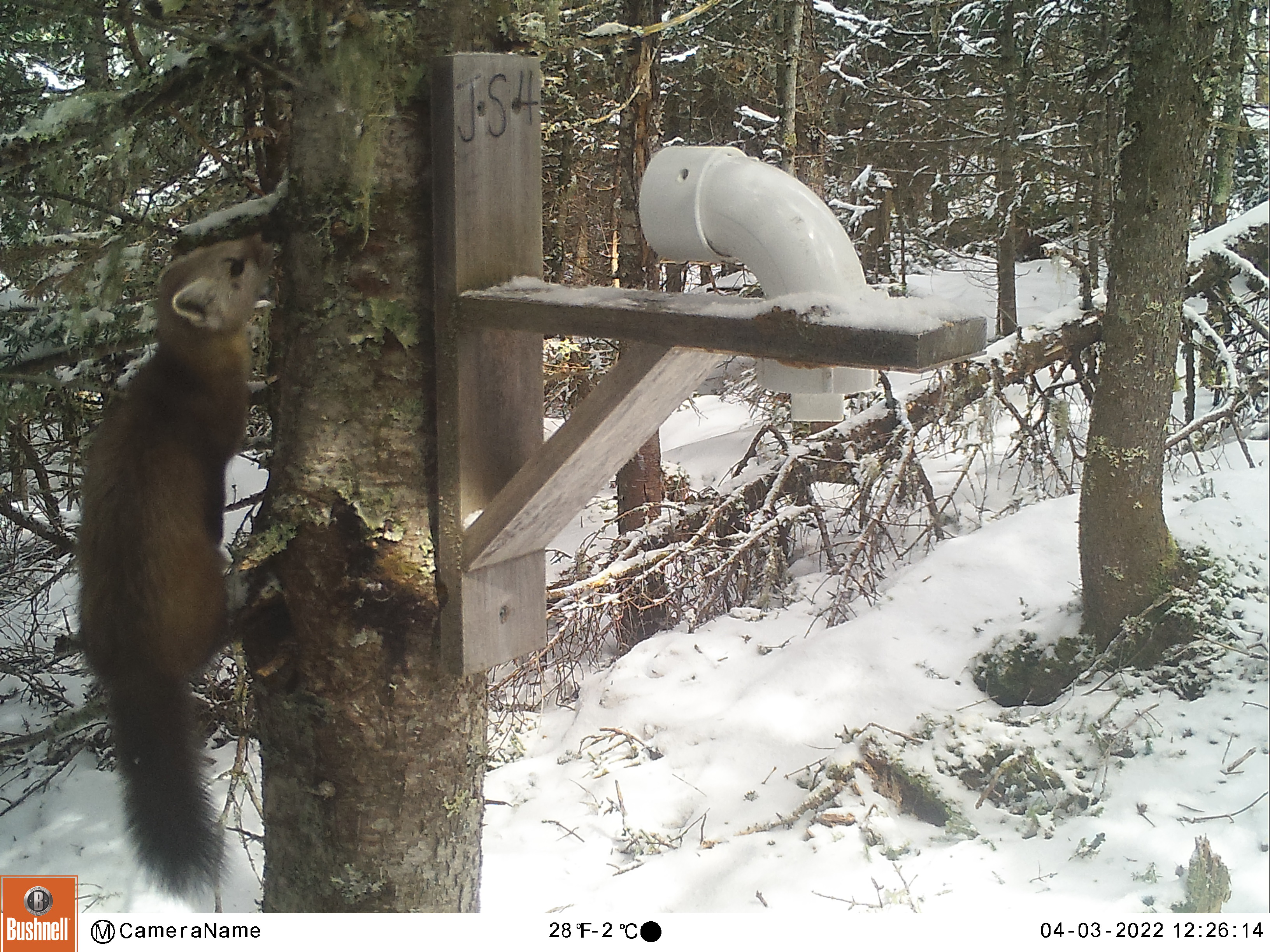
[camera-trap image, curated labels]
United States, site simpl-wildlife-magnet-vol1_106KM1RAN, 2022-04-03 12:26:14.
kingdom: Animalia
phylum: Chordata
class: Mammalia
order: Carnivora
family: Mustelidae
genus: Martes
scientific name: Martes americana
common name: american marten